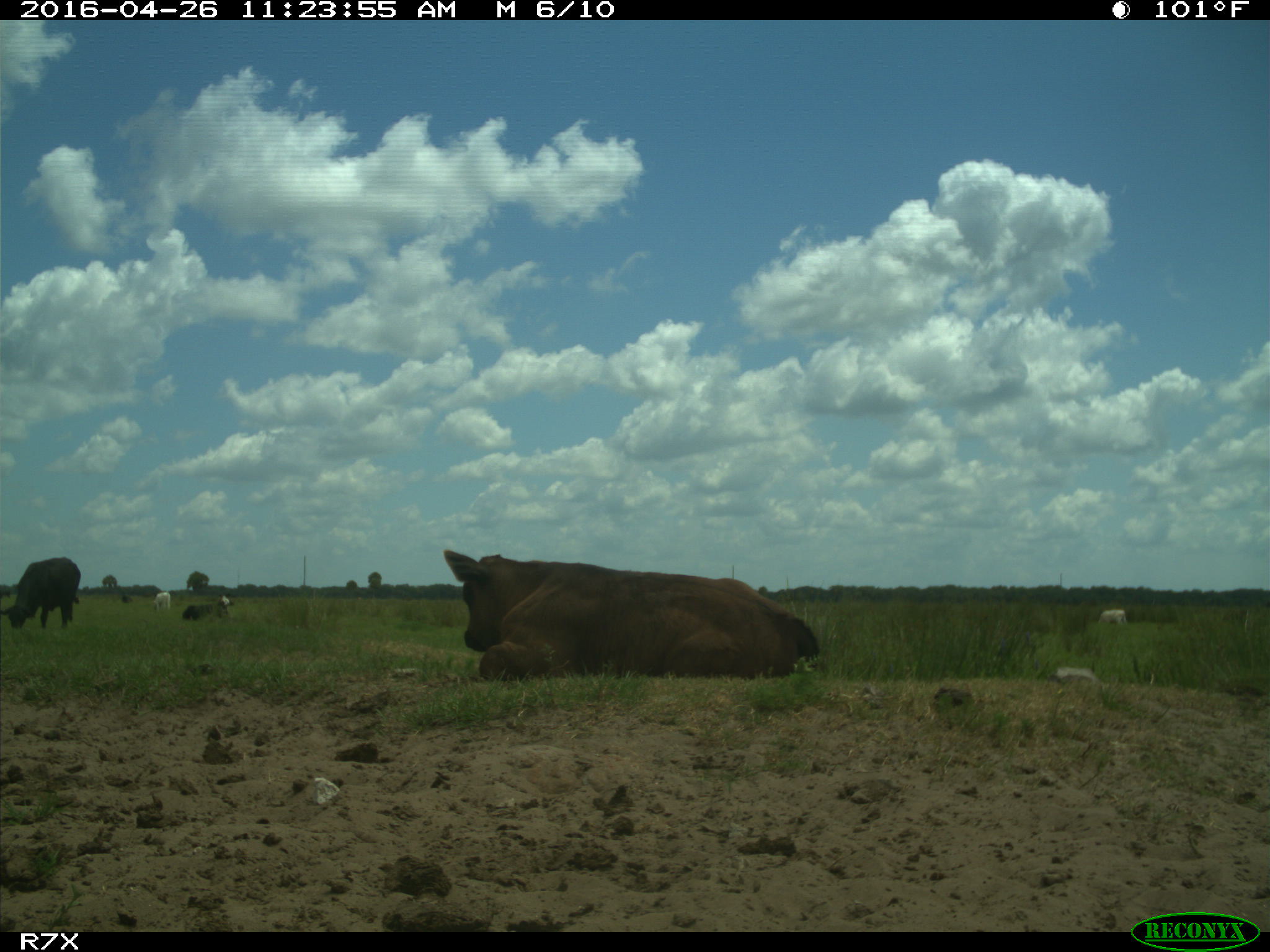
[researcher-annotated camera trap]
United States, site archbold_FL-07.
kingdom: Animalia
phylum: Chordata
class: Mammalia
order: Artiodactyla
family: Bovidae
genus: Bos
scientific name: Bos taurus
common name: domestic cow